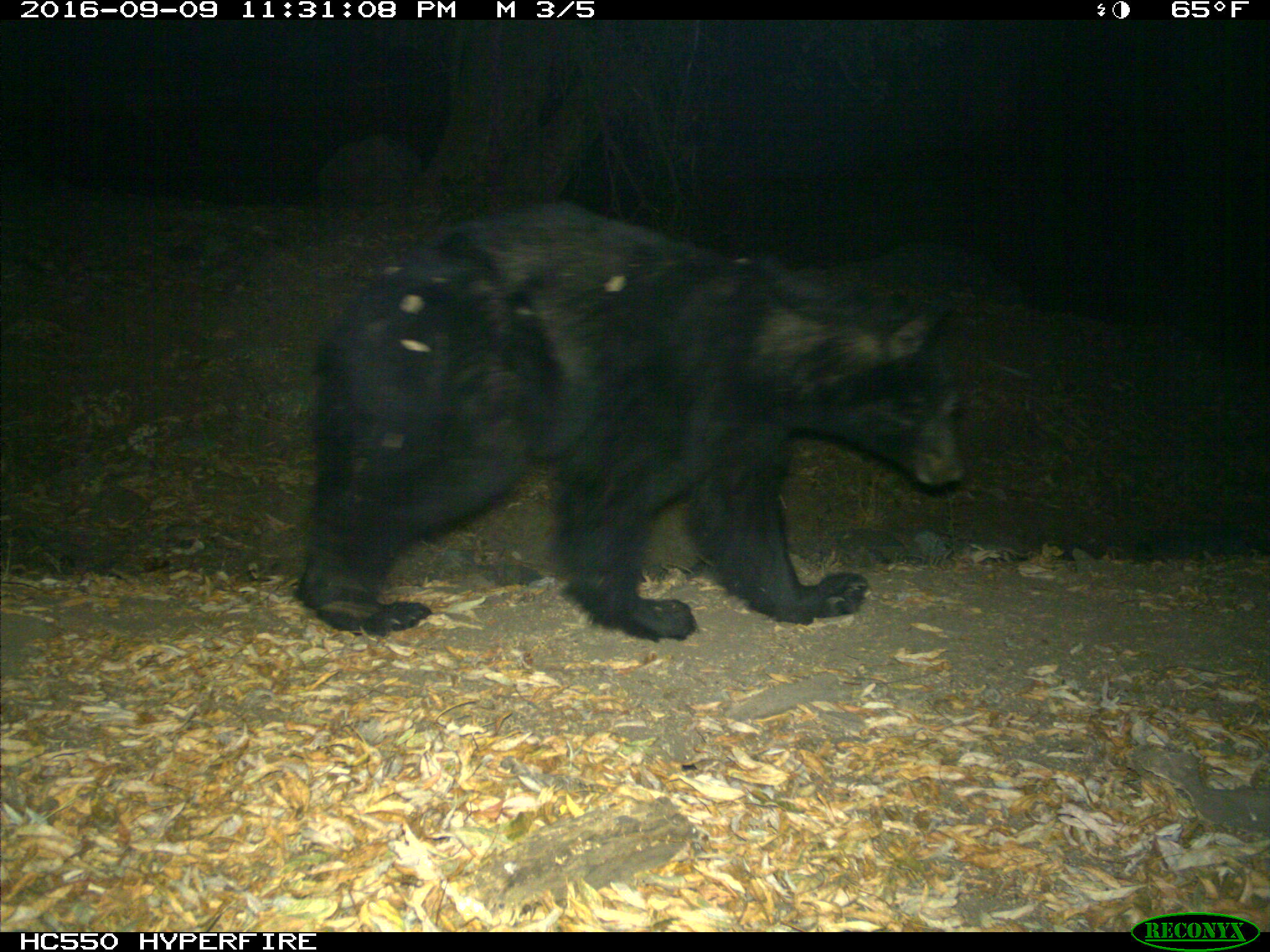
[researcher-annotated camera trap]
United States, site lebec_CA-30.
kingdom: Animalia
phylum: Chordata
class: Mammalia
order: Carnivora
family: Ursidae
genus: Ursus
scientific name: Ursus americanus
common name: american black bear